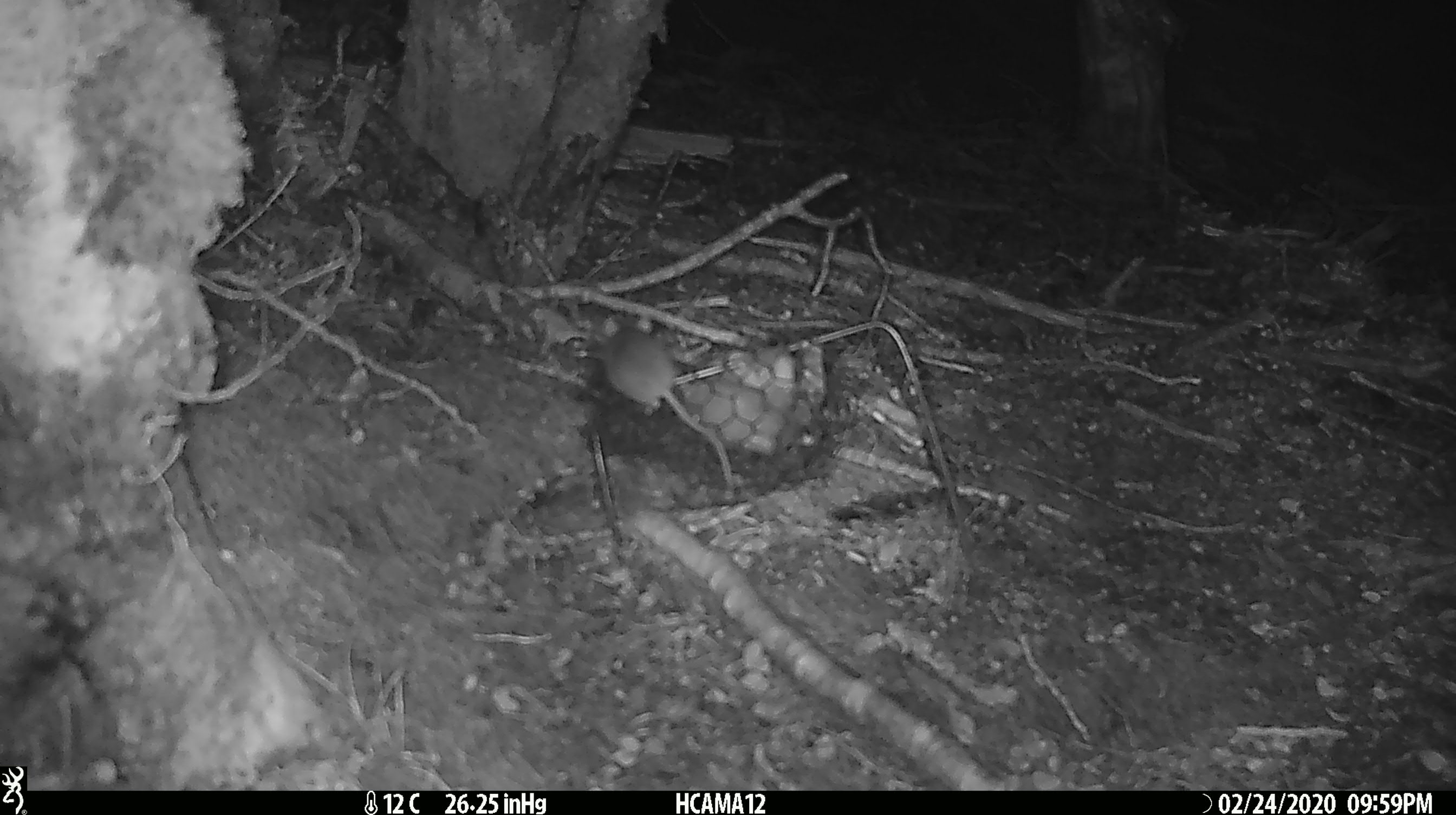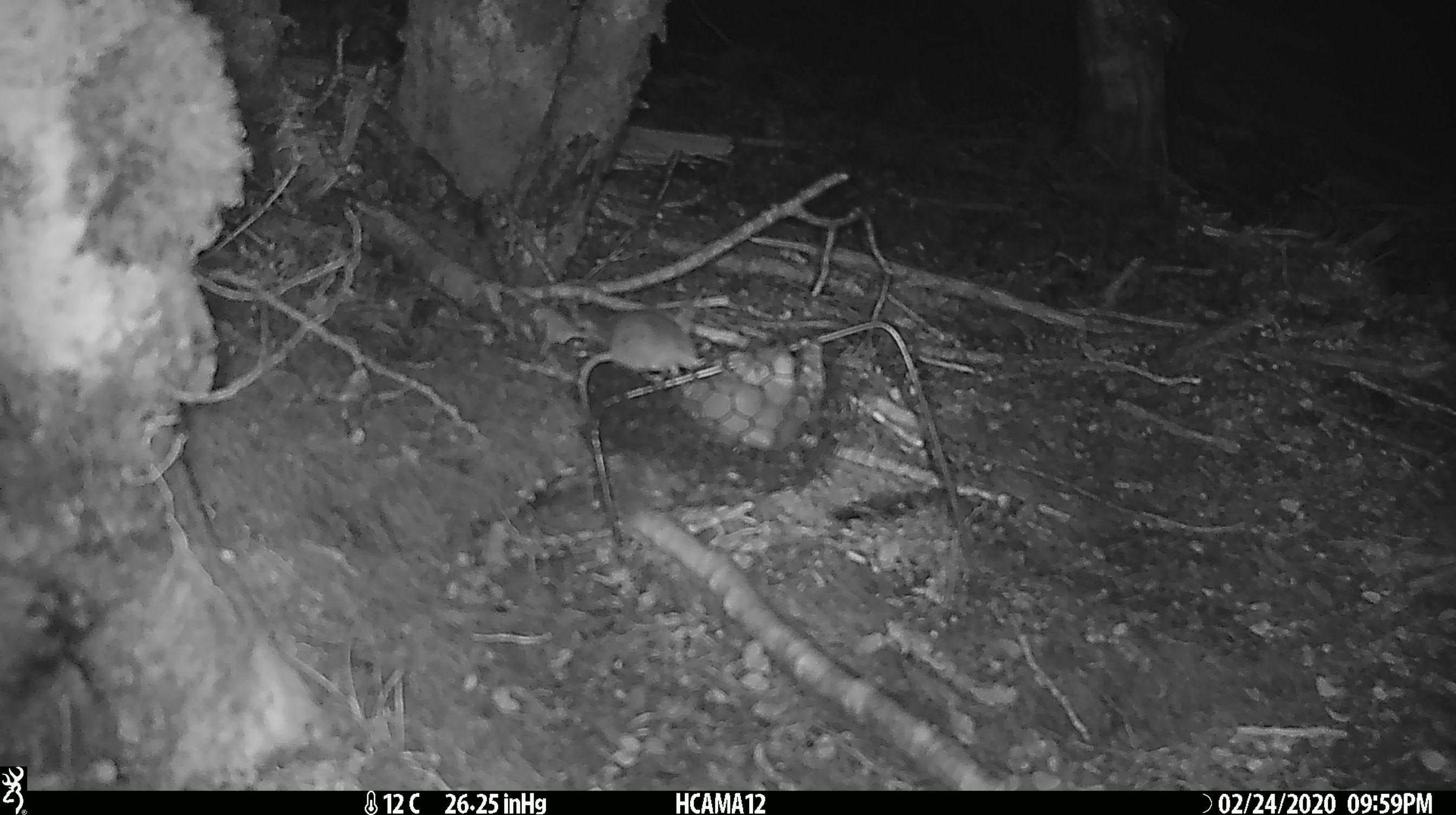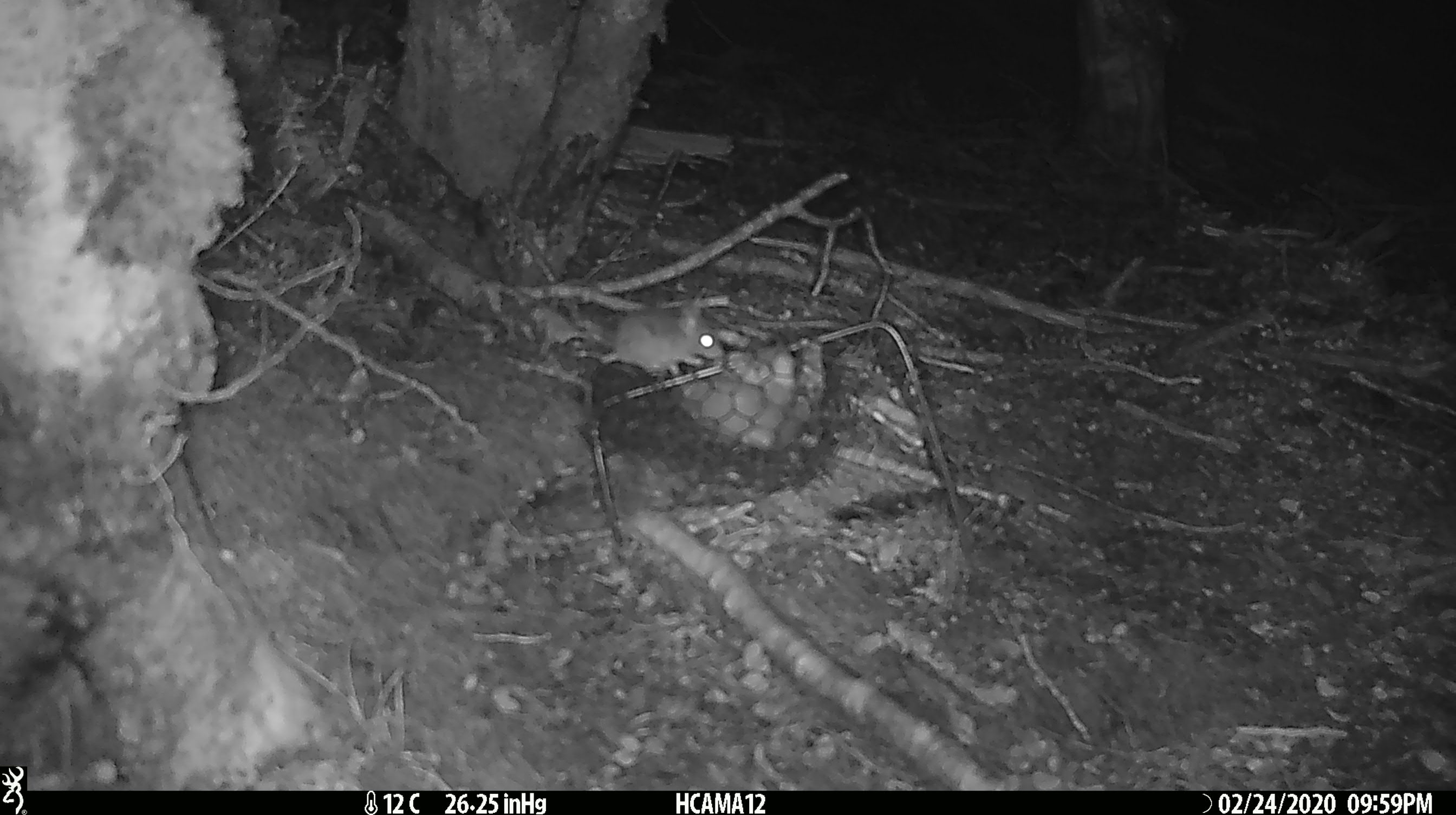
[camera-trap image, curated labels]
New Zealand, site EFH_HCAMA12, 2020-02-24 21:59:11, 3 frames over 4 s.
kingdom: Animalia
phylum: Chordata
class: Mammalia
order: Rodentia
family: Muridae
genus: Mus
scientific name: Mus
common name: mouse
Mouse (Mus).